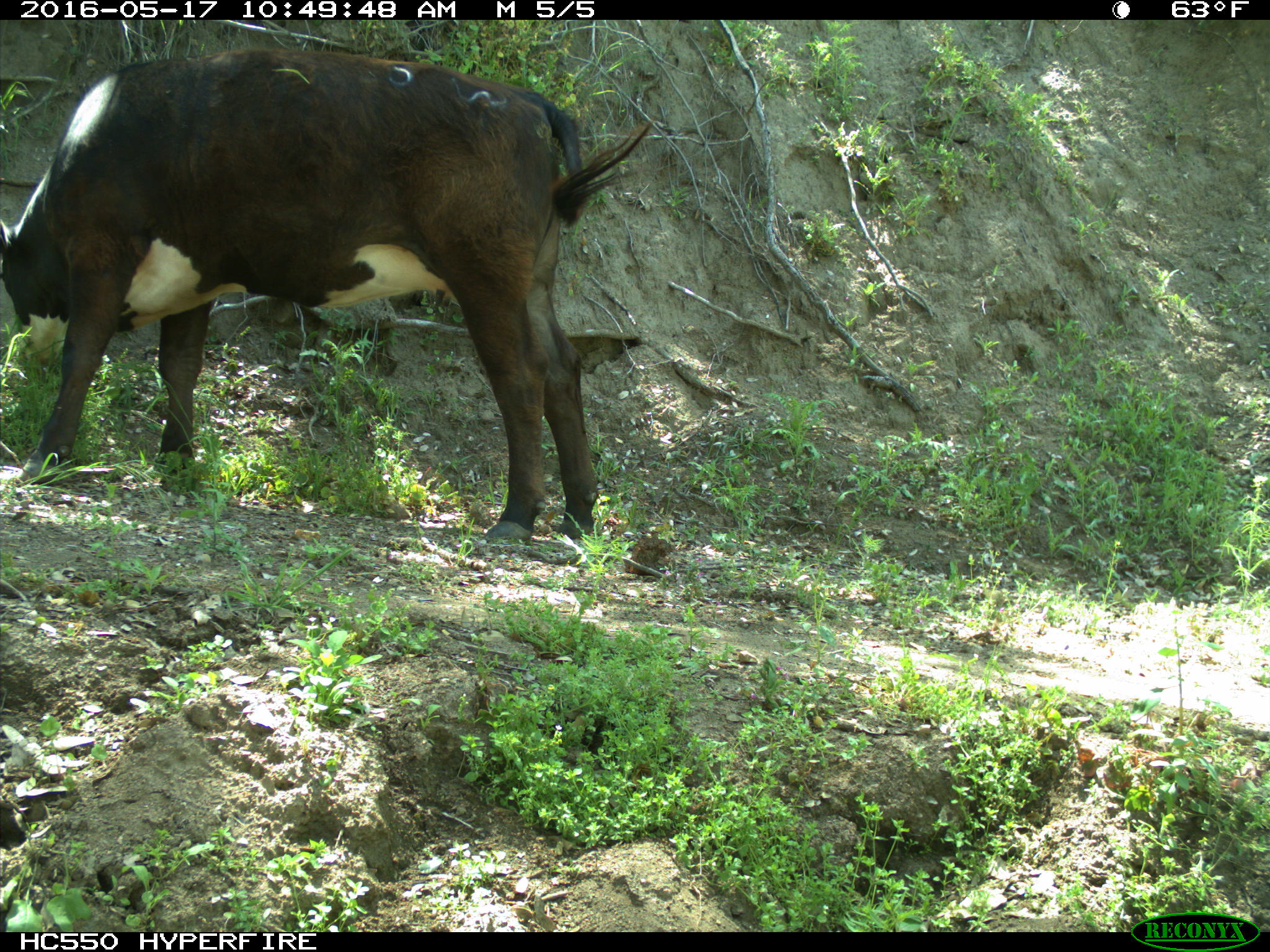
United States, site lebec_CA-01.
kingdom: Animalia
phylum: Chordata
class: Mammalia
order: Artiodactyla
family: Bovidae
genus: Bos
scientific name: Bos taurus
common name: domestic cow